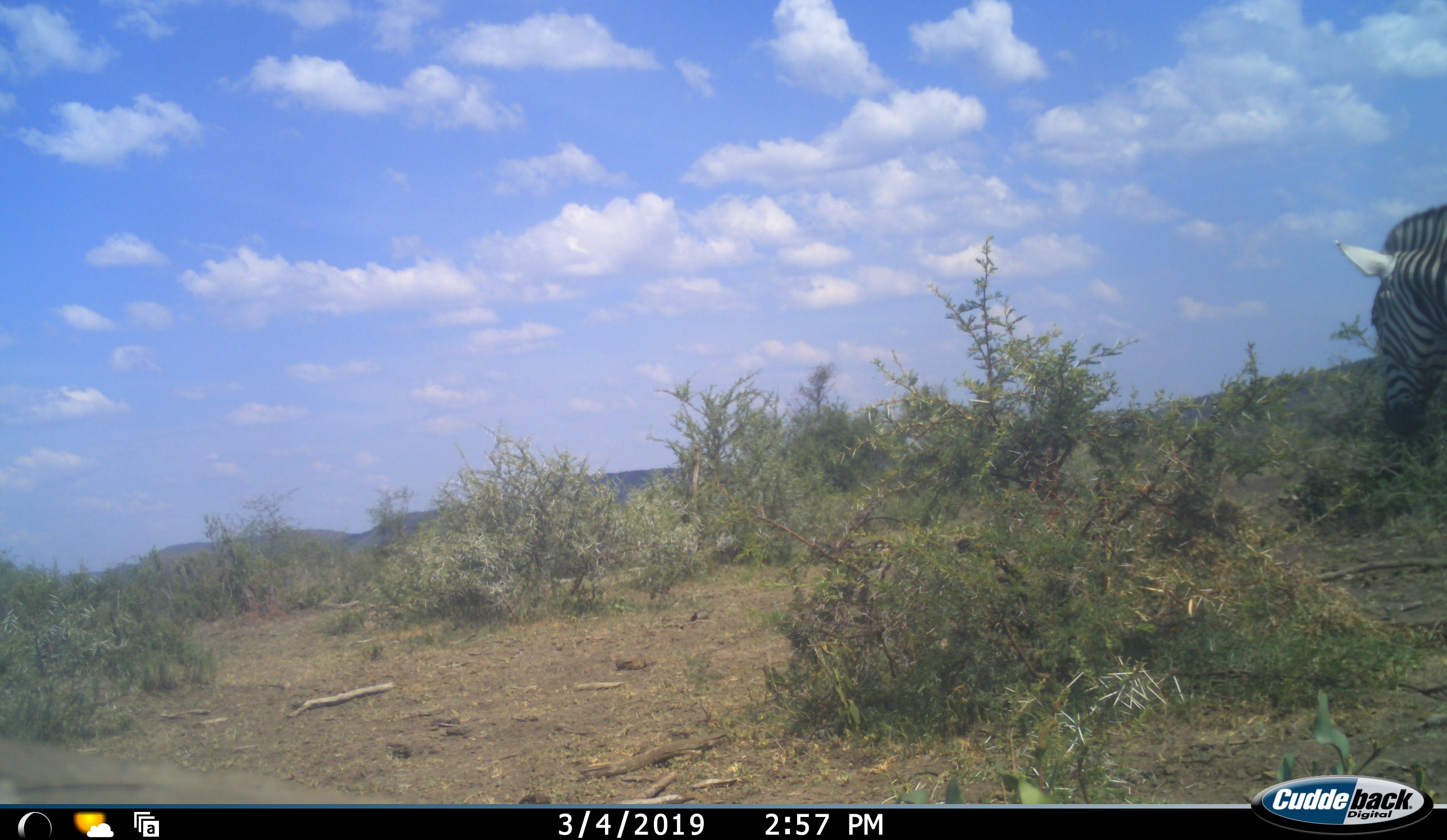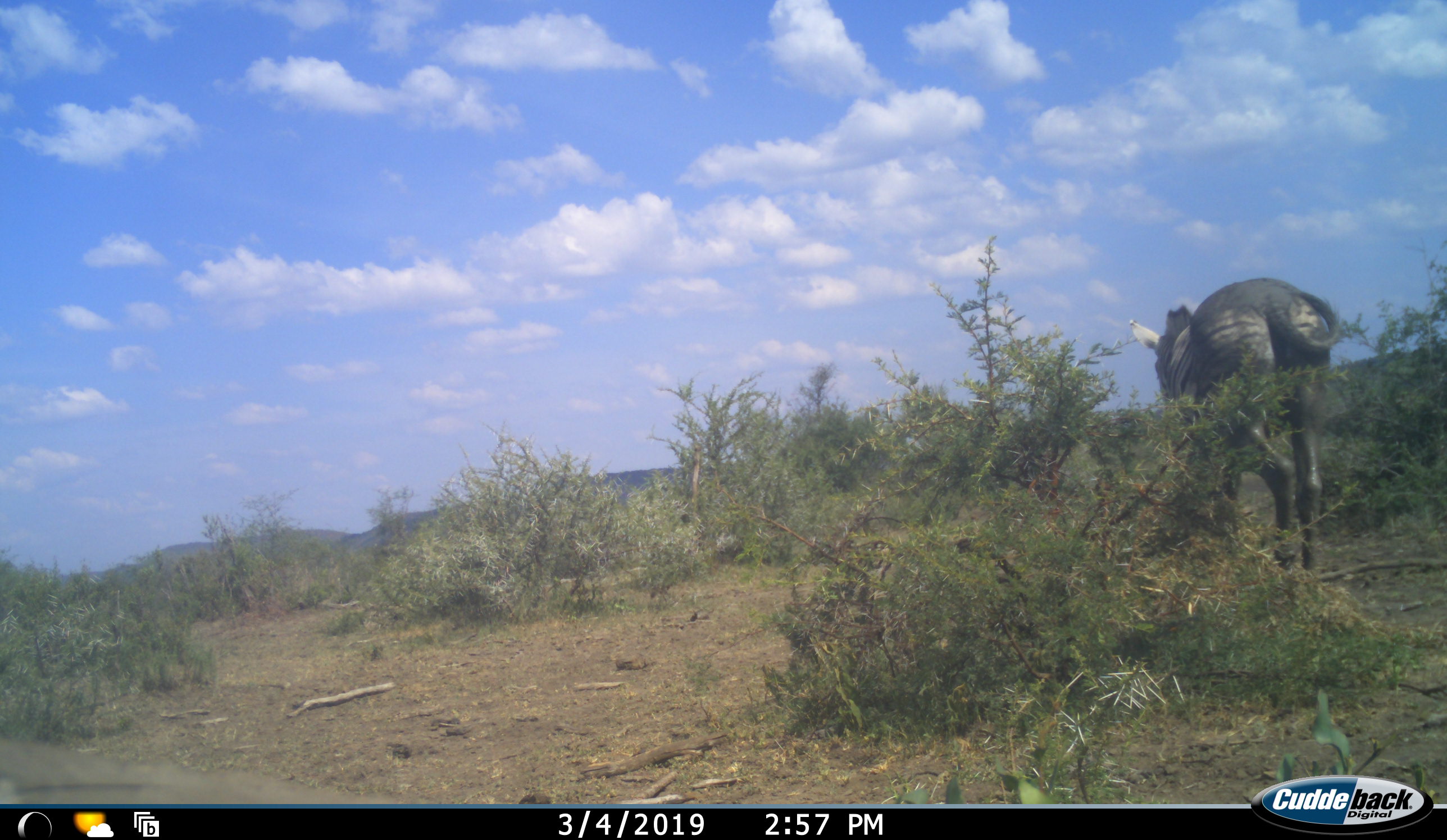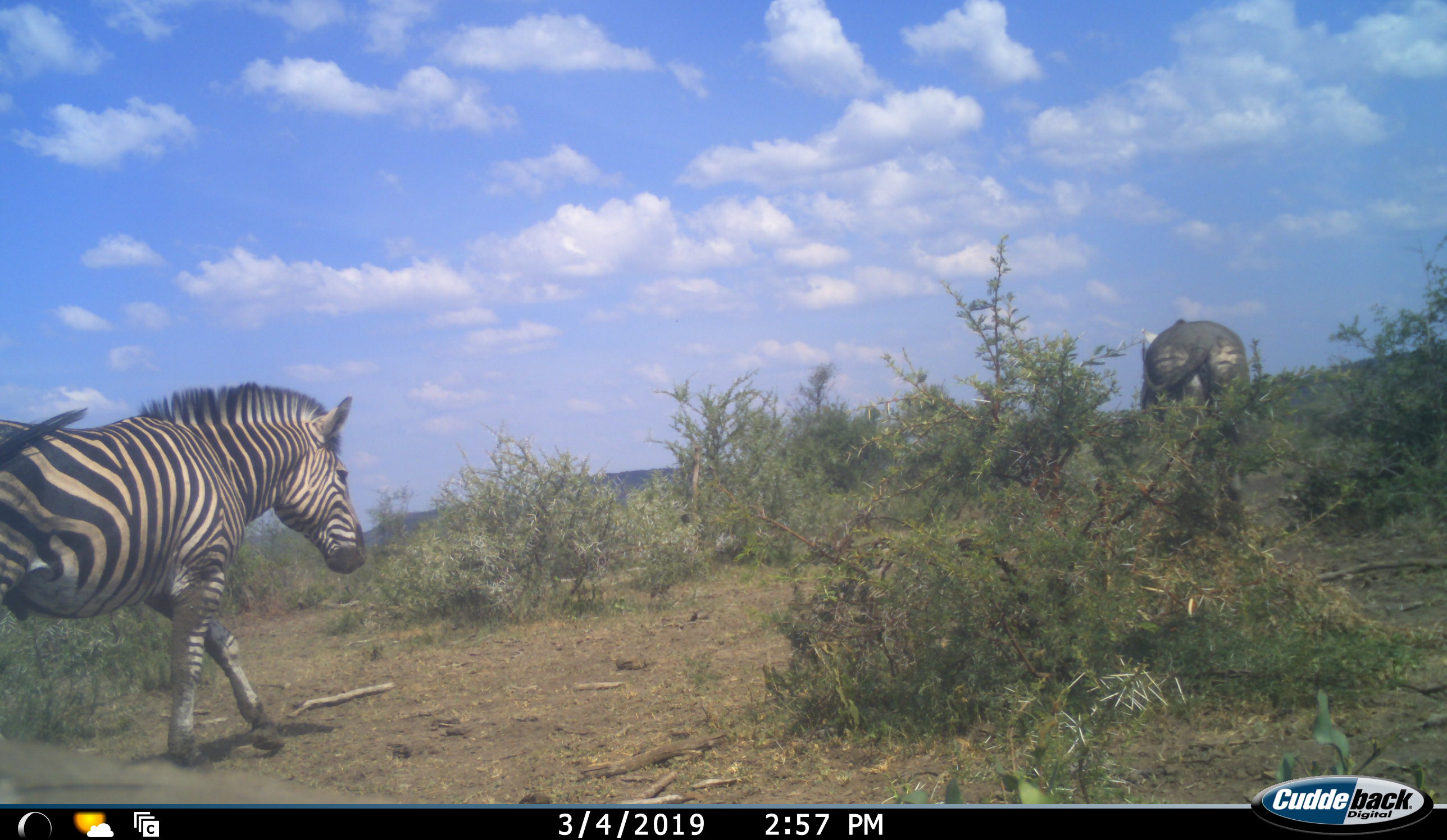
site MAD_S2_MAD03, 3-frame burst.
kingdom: Animalia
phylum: Chordata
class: Mammalia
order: Perissodactyla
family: Equidae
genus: Equus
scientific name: Equus quagga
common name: plains zebra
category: zebraplains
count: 2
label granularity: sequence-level